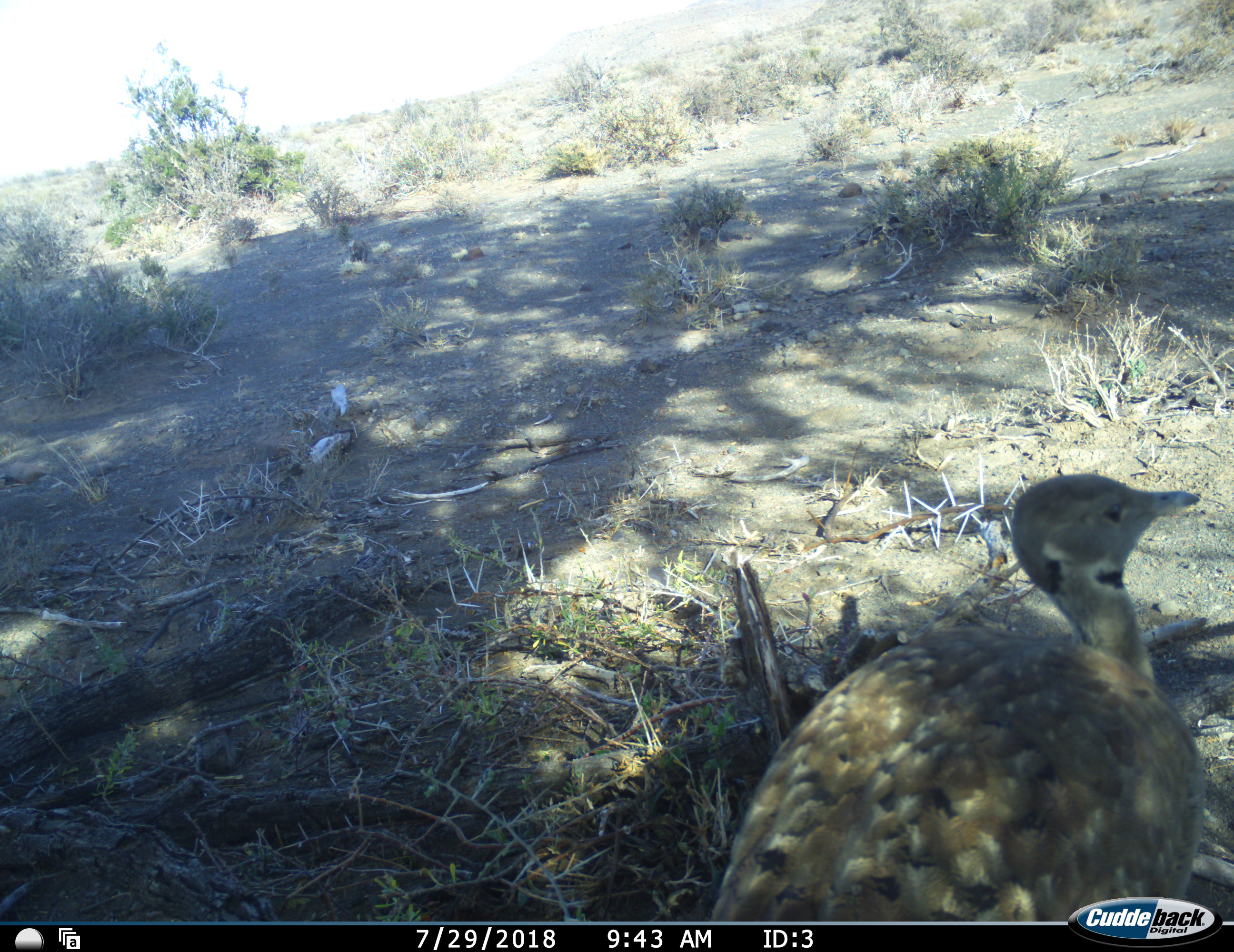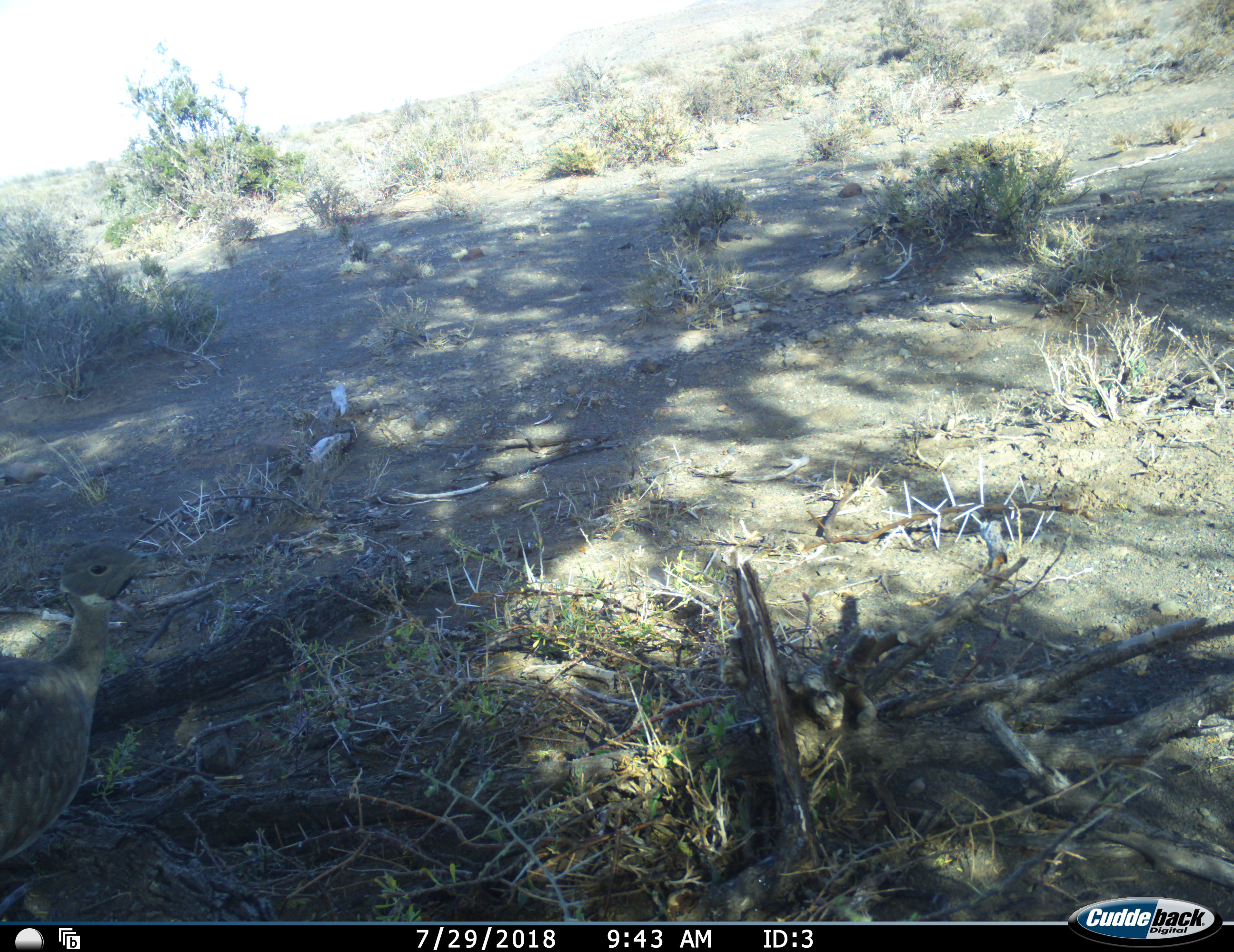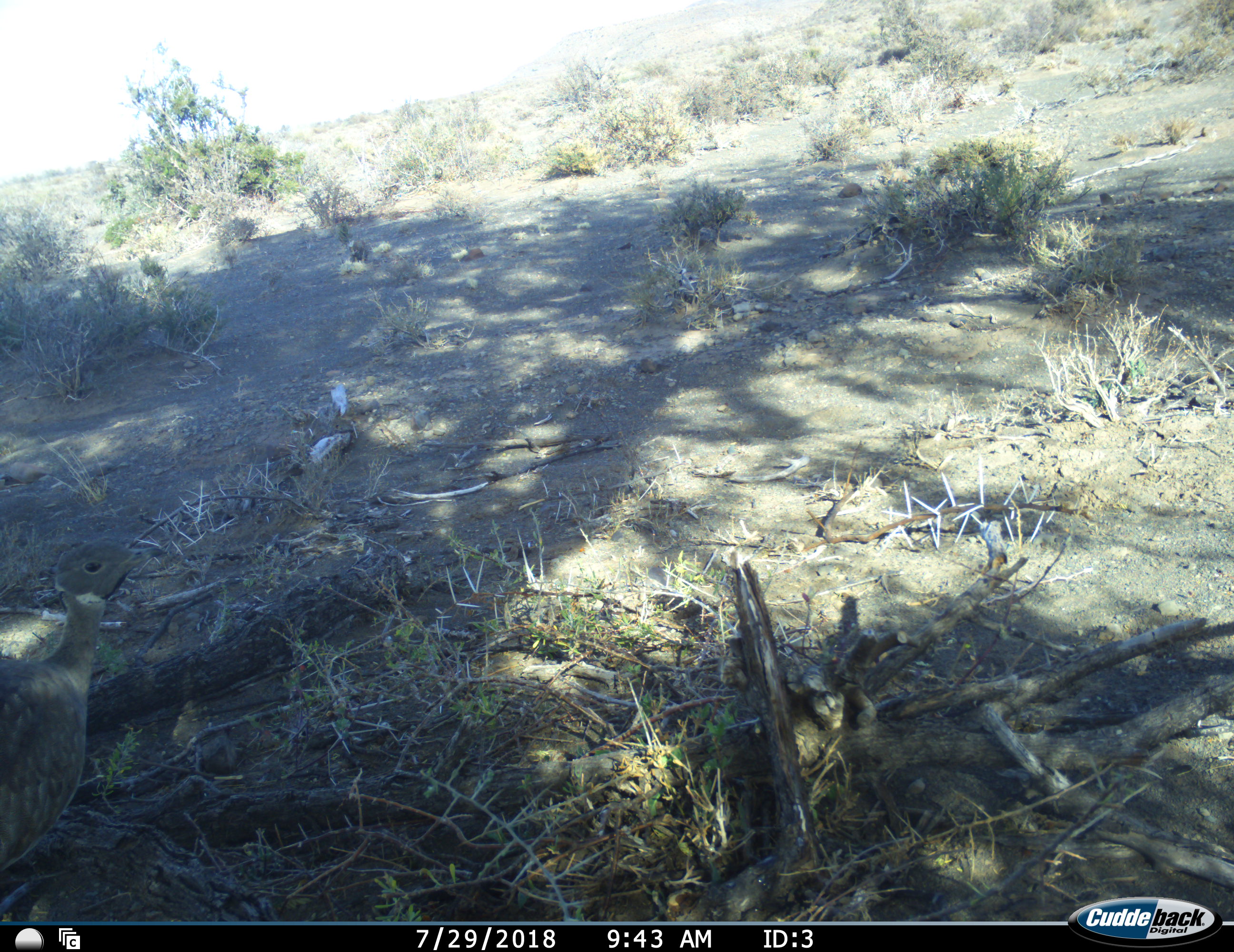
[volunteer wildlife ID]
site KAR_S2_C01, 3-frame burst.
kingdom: Animalia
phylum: Chordata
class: Aves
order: Otidiformes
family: Otididae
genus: Neotis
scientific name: Neotis ludwigii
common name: ludwig's bustard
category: bustardludwigs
Bustardludwigs (ludwig's bustard) (Neotis ludwigii), count 1. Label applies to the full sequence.